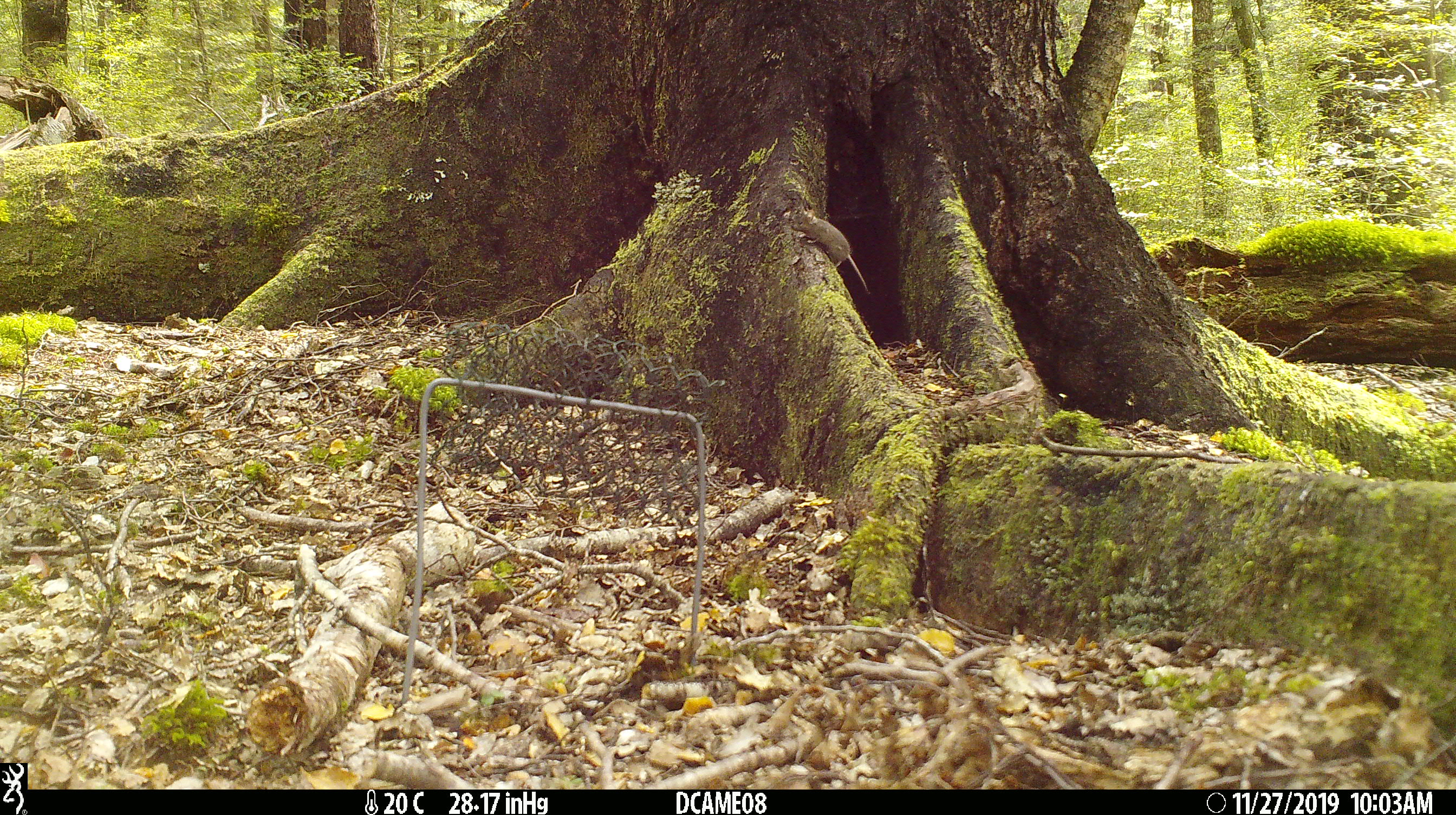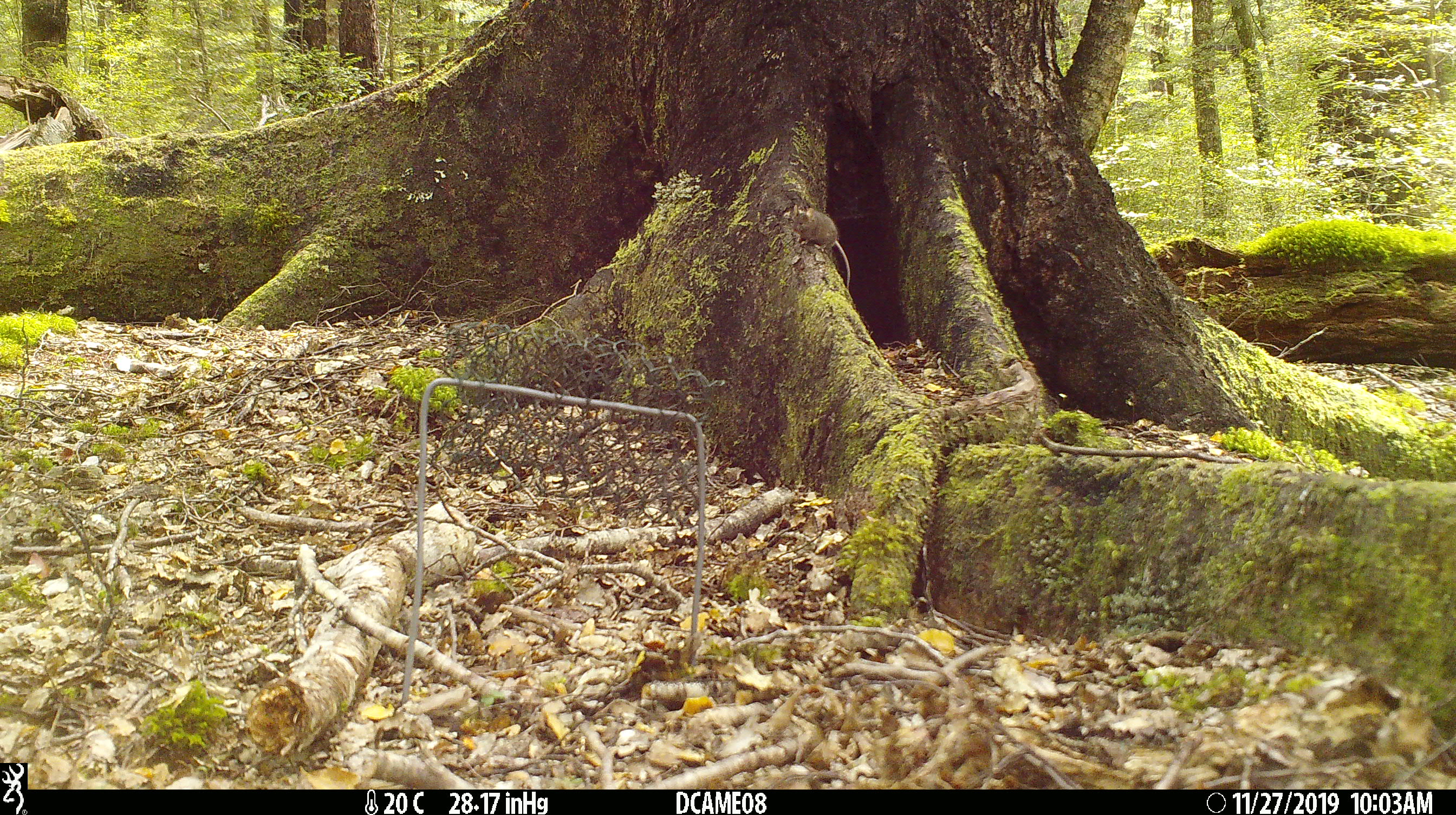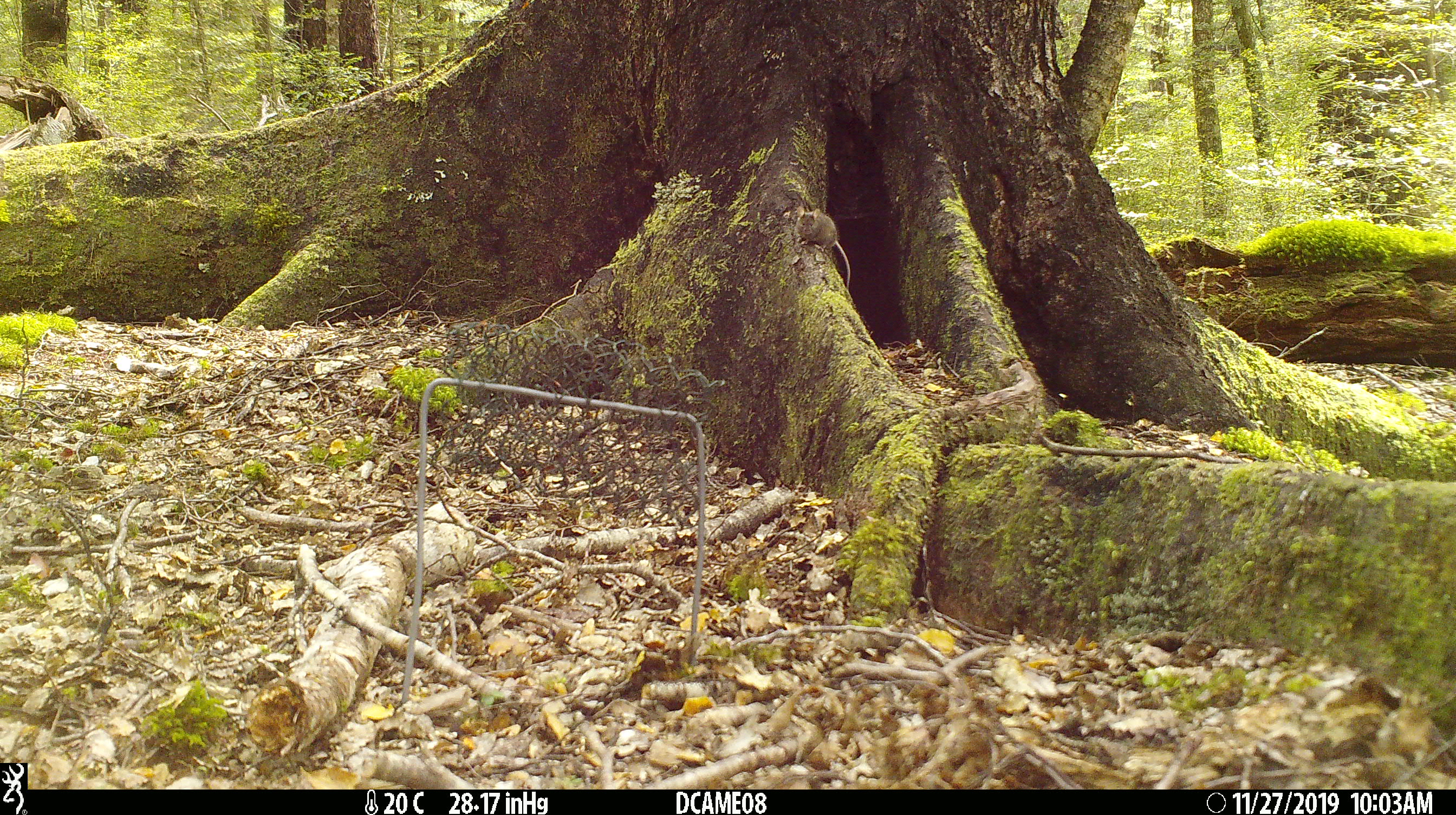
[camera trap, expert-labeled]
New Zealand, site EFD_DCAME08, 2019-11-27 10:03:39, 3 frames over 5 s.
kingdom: Animalia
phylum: Chordata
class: Mammalia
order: Rodentia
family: Muridae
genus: Mus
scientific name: Mus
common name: mouse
Mouse (Mus).